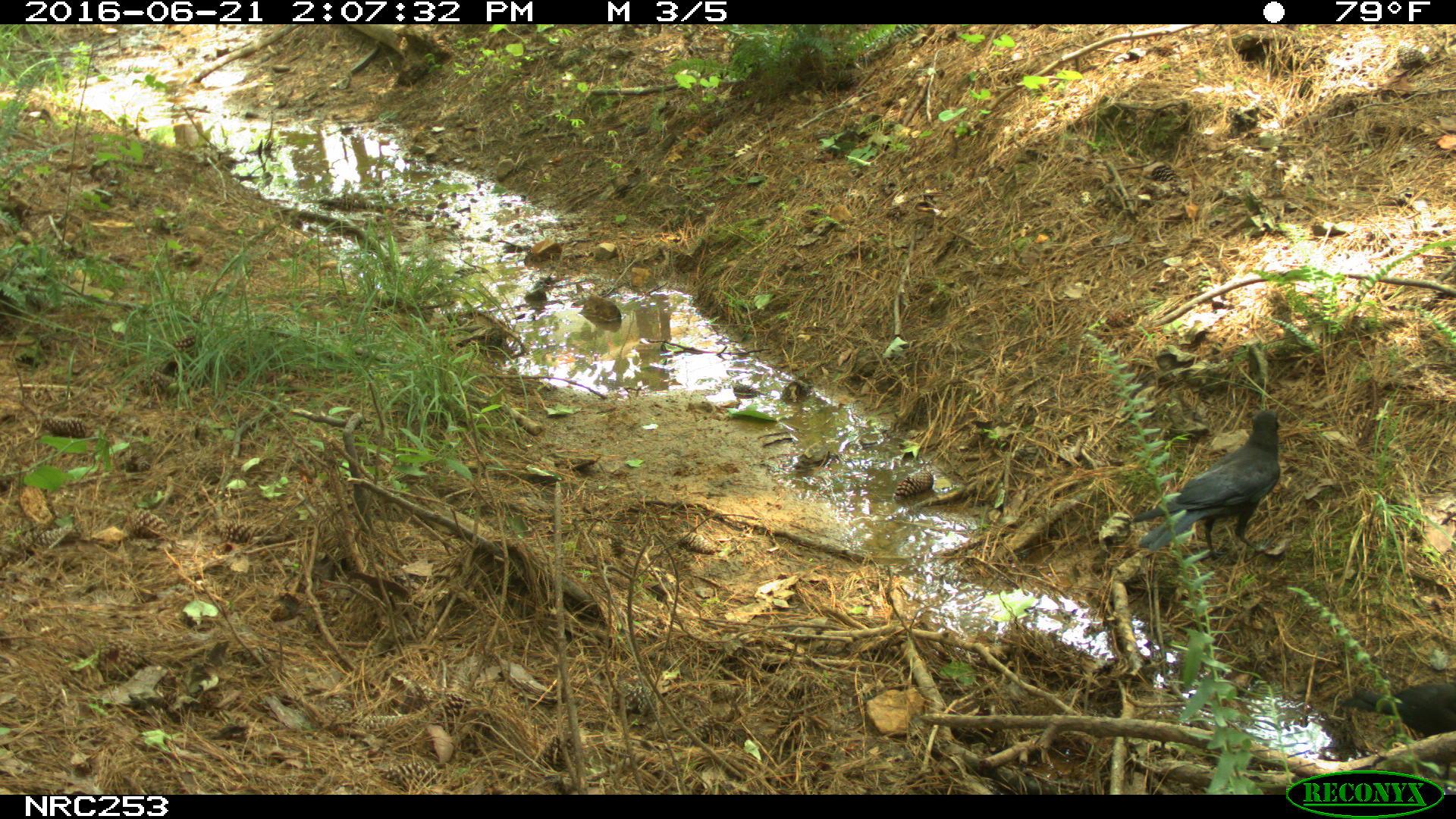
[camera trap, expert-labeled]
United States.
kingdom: Animalia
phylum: Chordata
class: Aves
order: Passeriformes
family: Corvidae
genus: Corvus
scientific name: Corvus brachyrhynchos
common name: american crow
American Crow (Corvus brachyrhynchos).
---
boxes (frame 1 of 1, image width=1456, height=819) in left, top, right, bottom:
American Crow: 1151, 403, 1291, 567